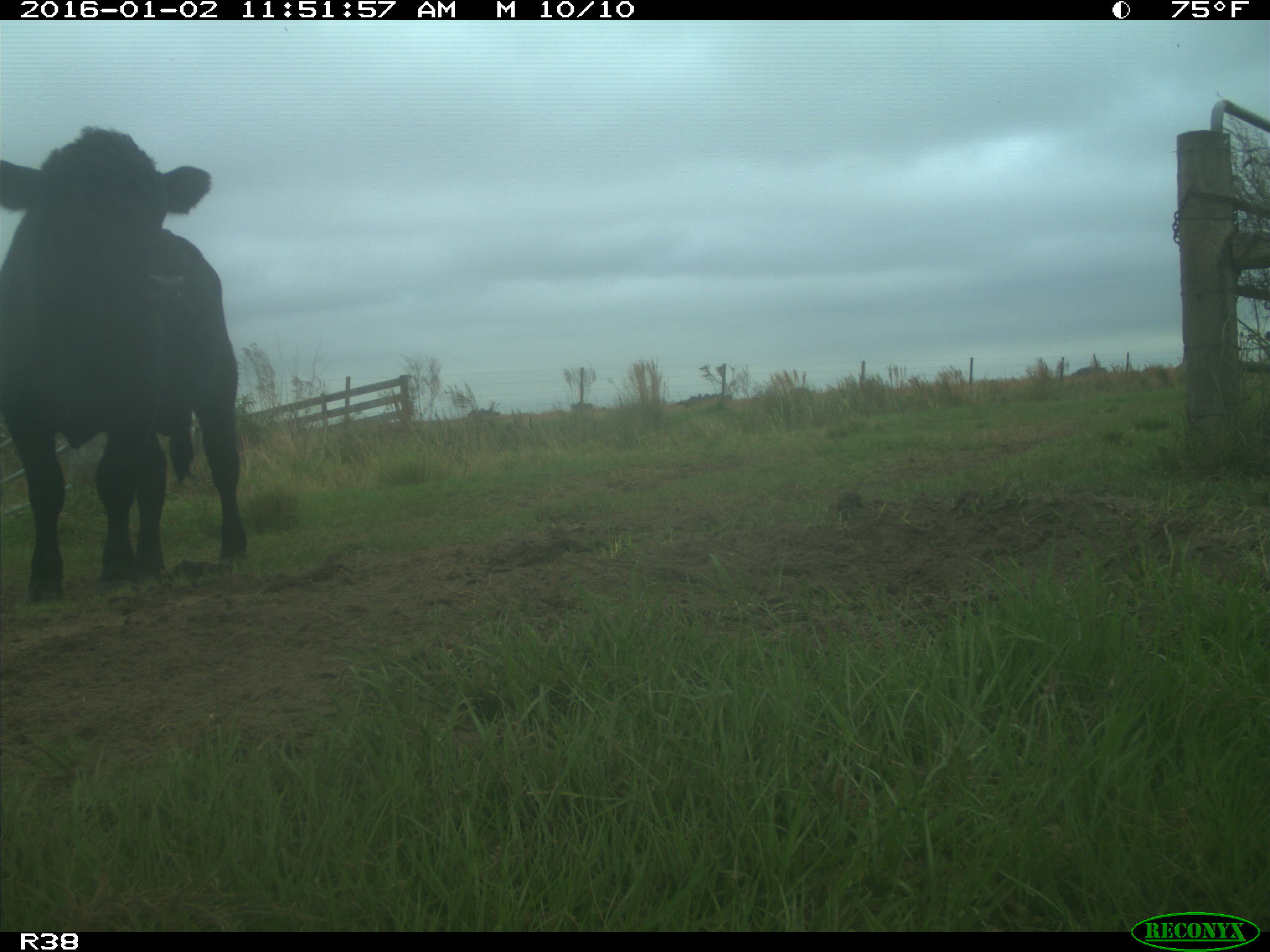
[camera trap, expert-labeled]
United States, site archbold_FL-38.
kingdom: Animalia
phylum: Chordata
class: Mammalia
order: Artiodactyla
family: Bovidae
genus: Bos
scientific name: Bos taurus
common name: domestic cow